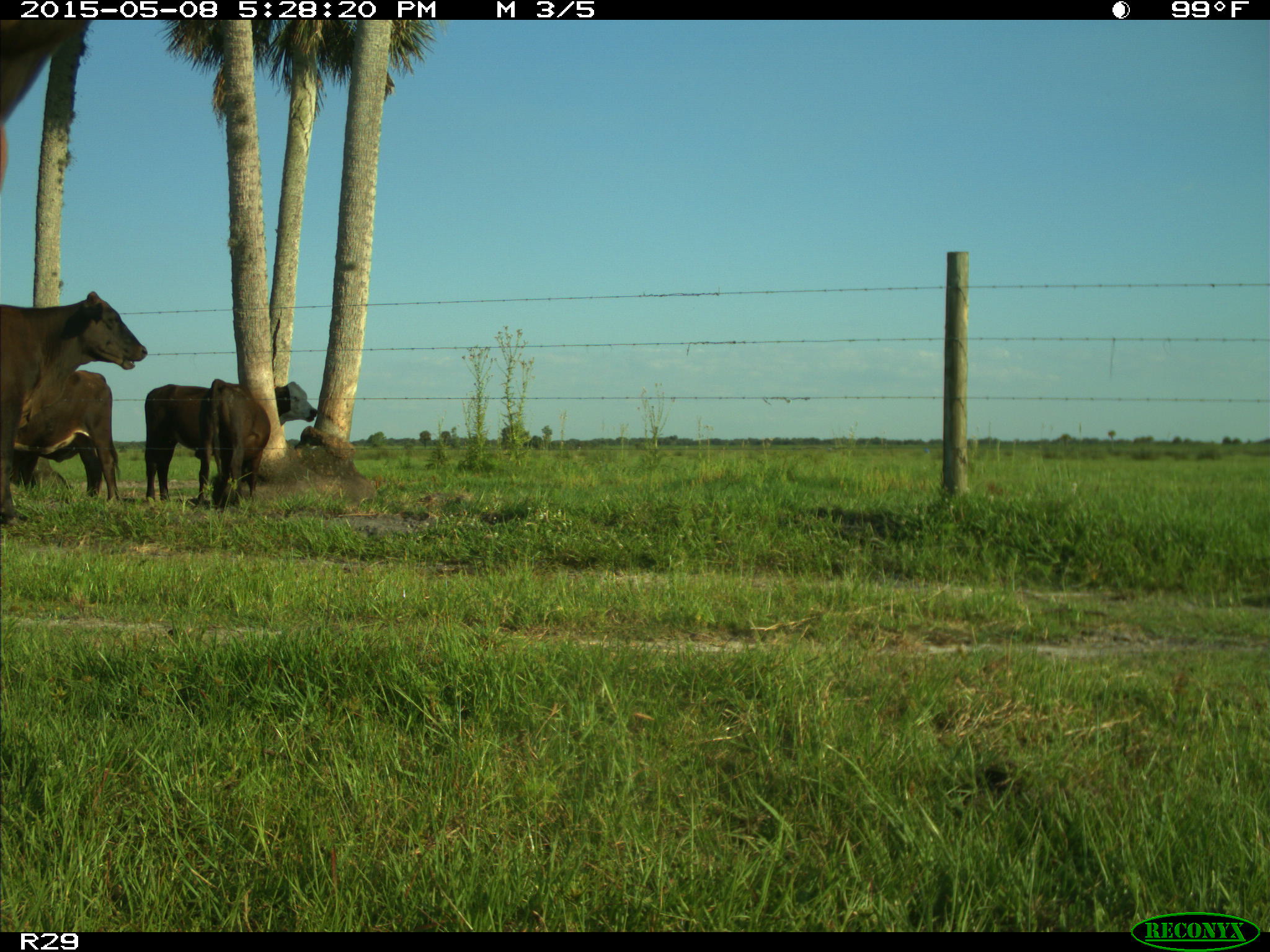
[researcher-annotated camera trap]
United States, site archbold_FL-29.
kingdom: Animalia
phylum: Chordata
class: Mammalia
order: Artiodactyla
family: Bovidae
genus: Bos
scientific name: Bos taurus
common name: domestic cow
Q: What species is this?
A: Bos taurus (domestic cow).